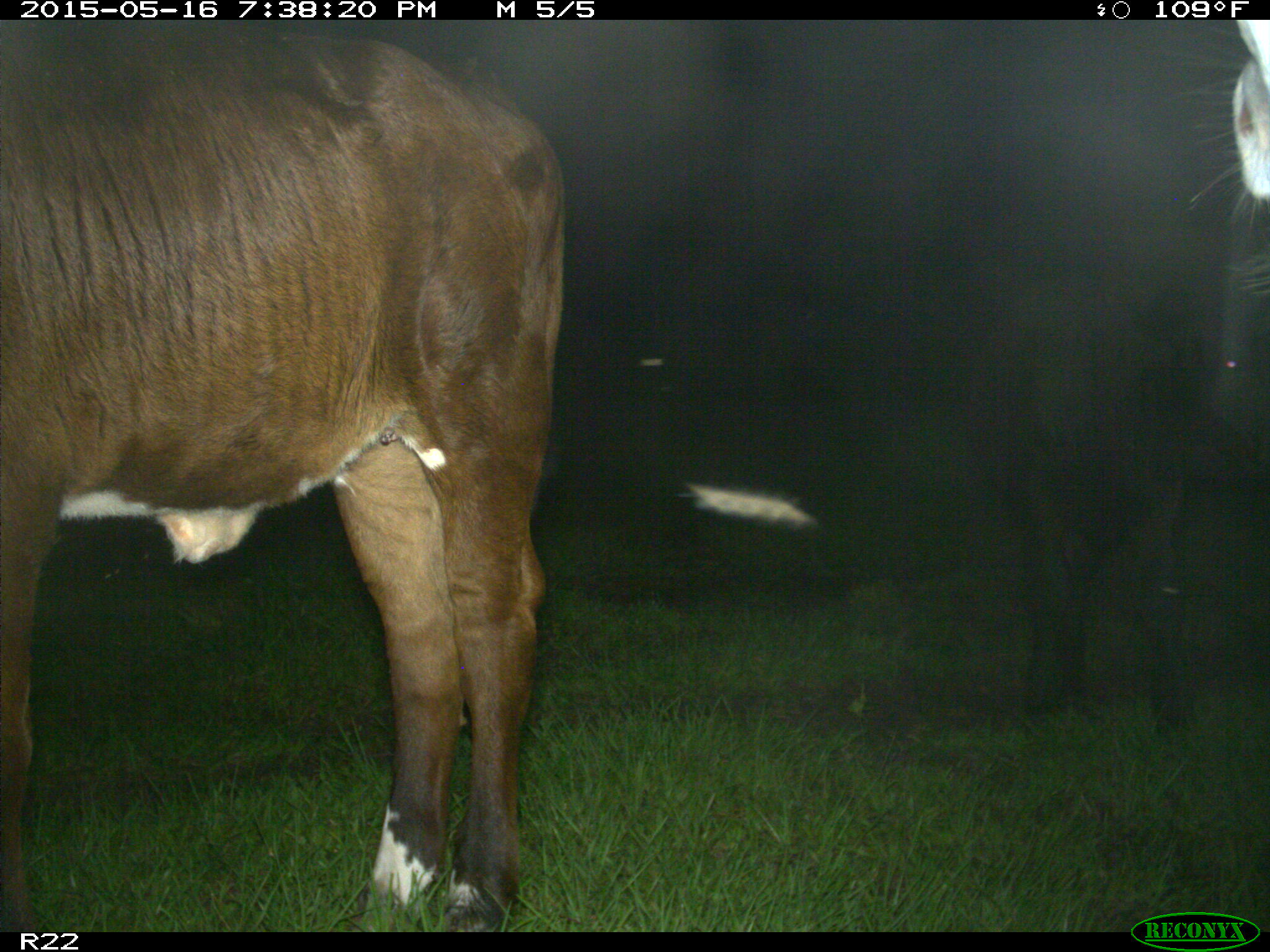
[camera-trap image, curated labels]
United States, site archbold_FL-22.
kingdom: Animalia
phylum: Chordata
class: Mammalia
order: Artiodactyla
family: Bovidae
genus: Bos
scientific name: Bos taurus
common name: domestic cow